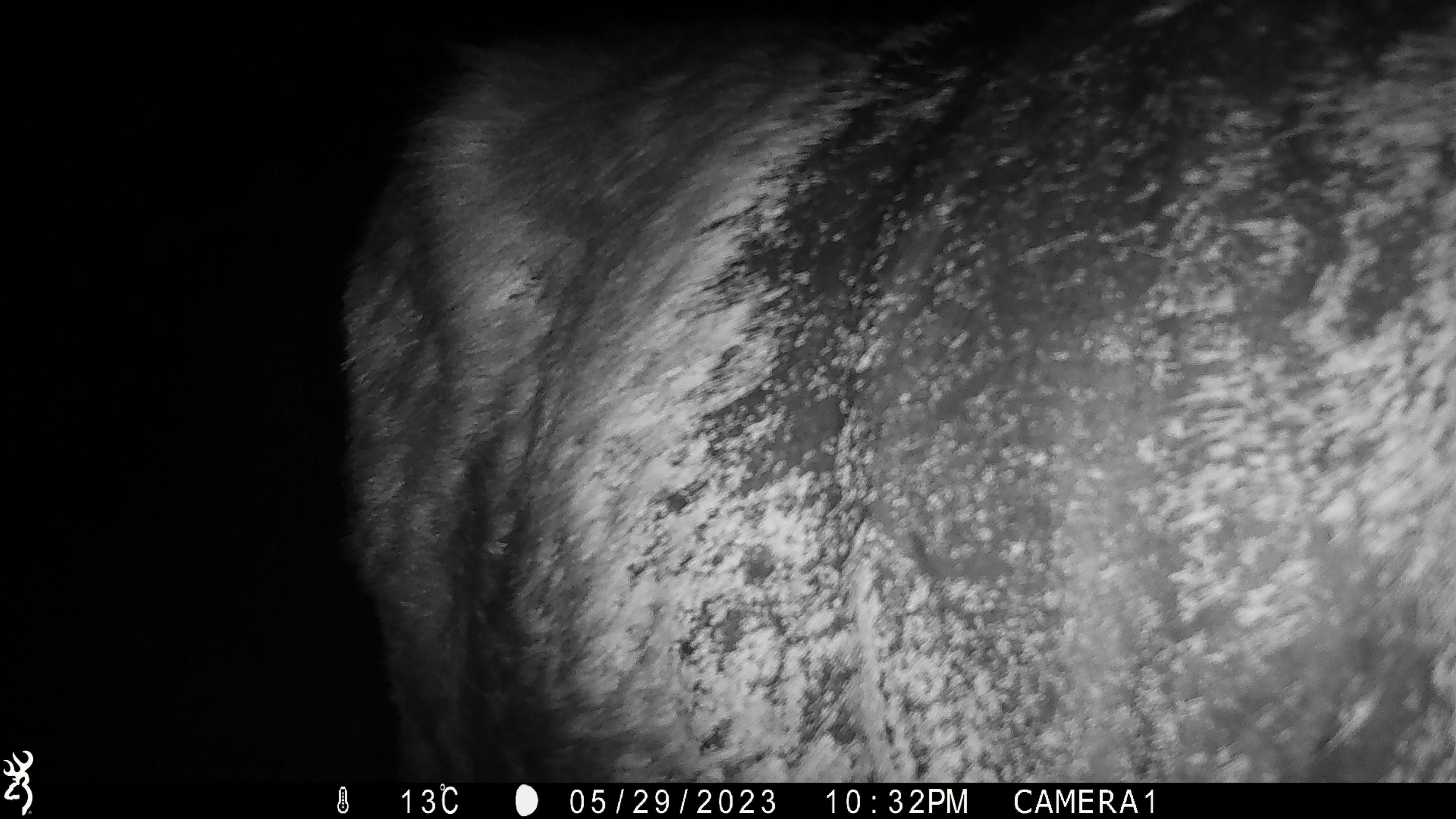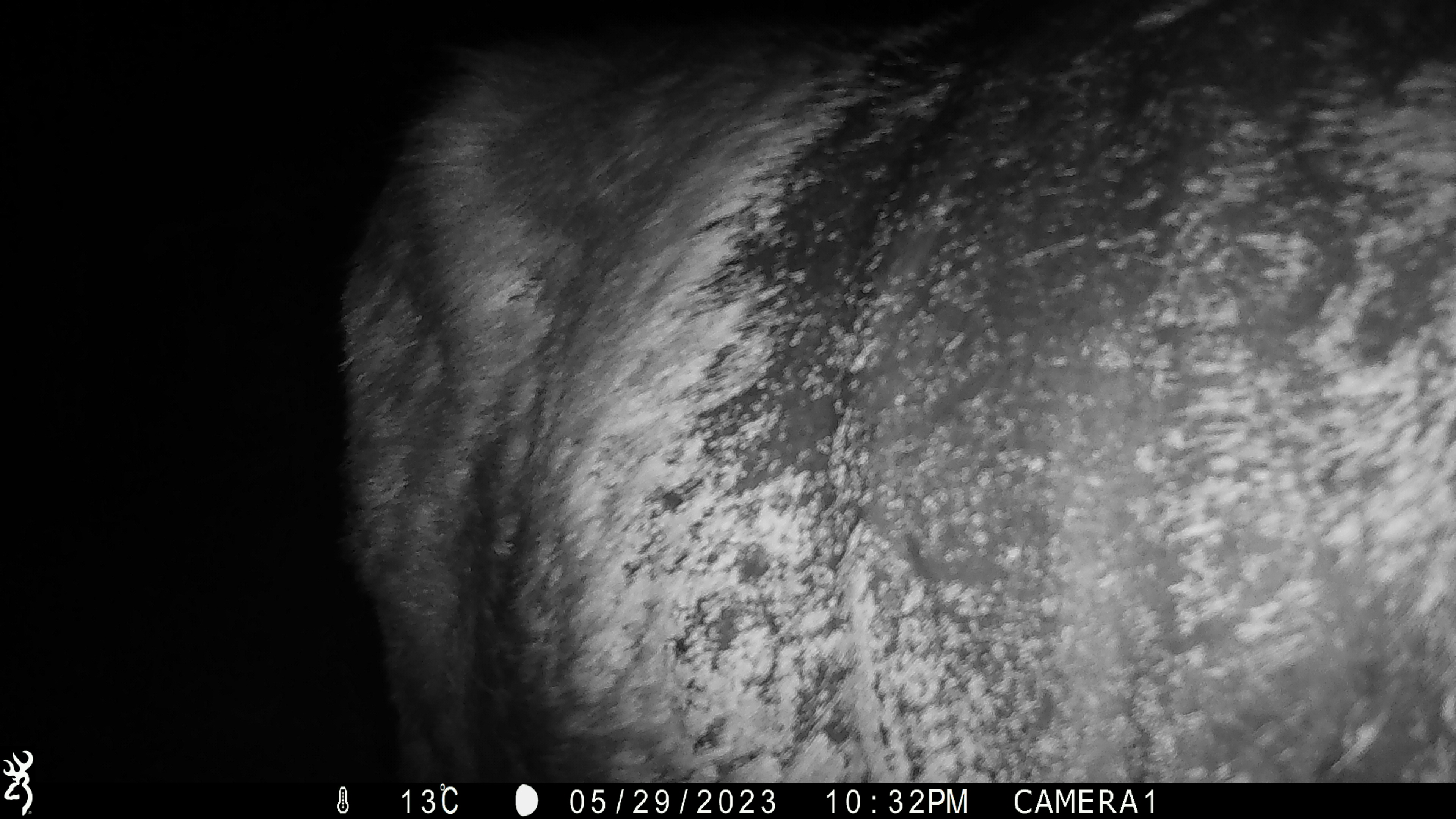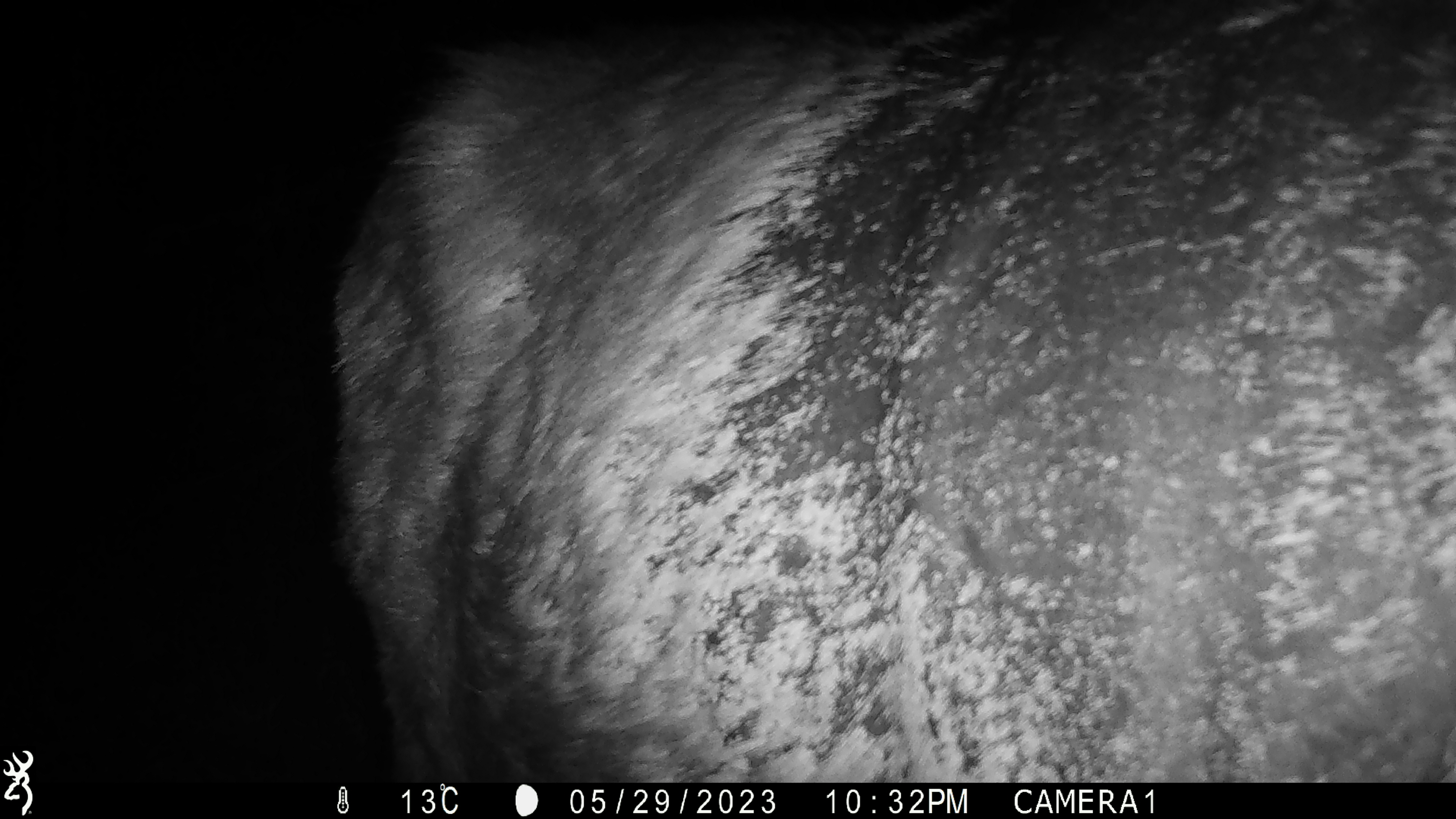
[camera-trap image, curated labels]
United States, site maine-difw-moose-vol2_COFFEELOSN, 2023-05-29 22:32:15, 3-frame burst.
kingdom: Animalia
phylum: Chordata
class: Mammalia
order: Artiodactyla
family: Cervidae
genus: Alces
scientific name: Alces alces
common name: moose